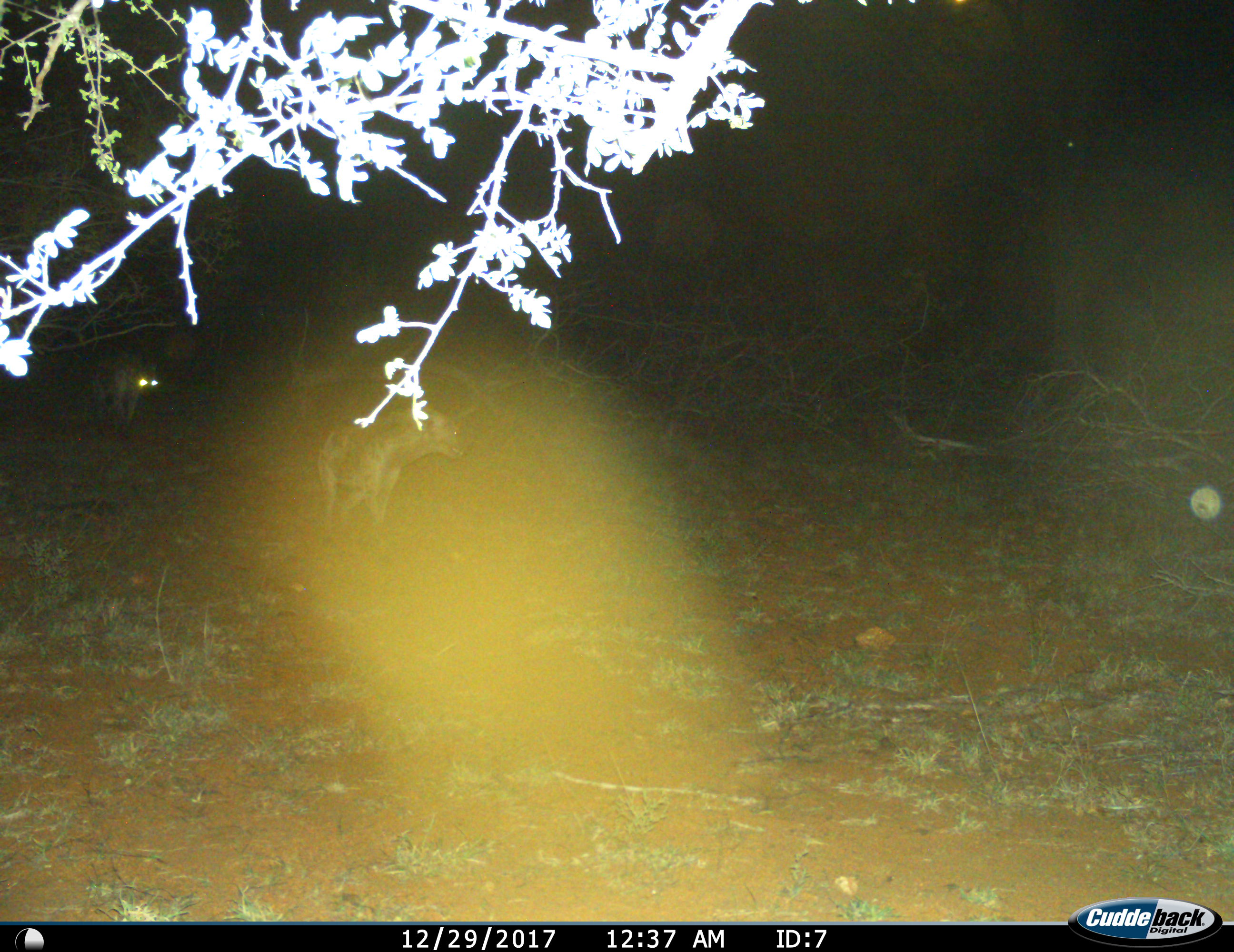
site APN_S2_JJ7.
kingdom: Animalia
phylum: Chordata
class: Mammalia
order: Carnivora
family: Hyaenidae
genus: Crocuta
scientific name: Crocuta crocuta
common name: spotted hyena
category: hyenaspotted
Hyenaspotted (spotted hyena) (Crocuta crocuta), count 2. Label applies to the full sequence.